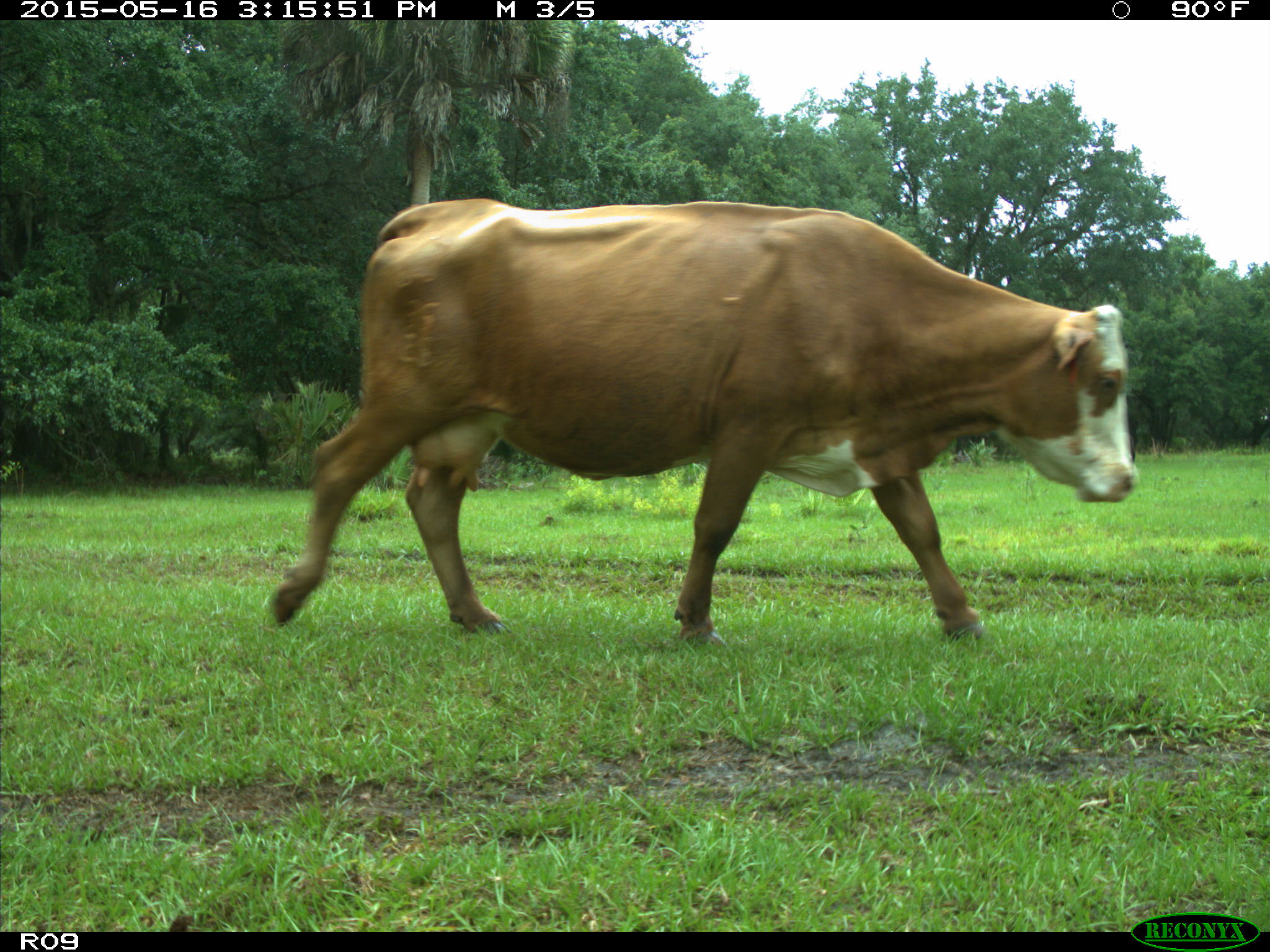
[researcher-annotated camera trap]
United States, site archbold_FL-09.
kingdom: Animalia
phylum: Chordata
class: Mammalia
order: Artiodactyla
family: Bovidae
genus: Bos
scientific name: Bos taurus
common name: domestic cow